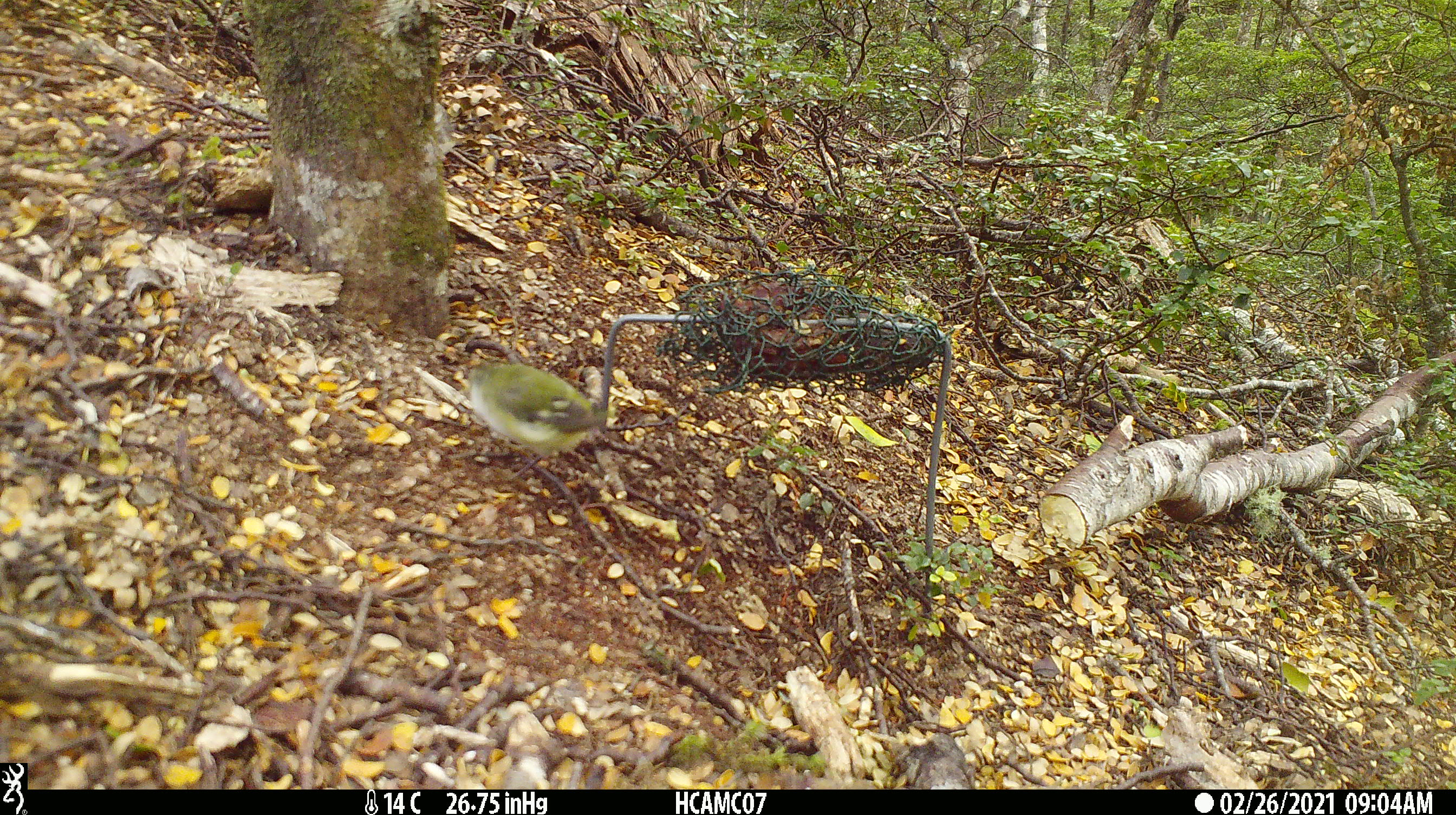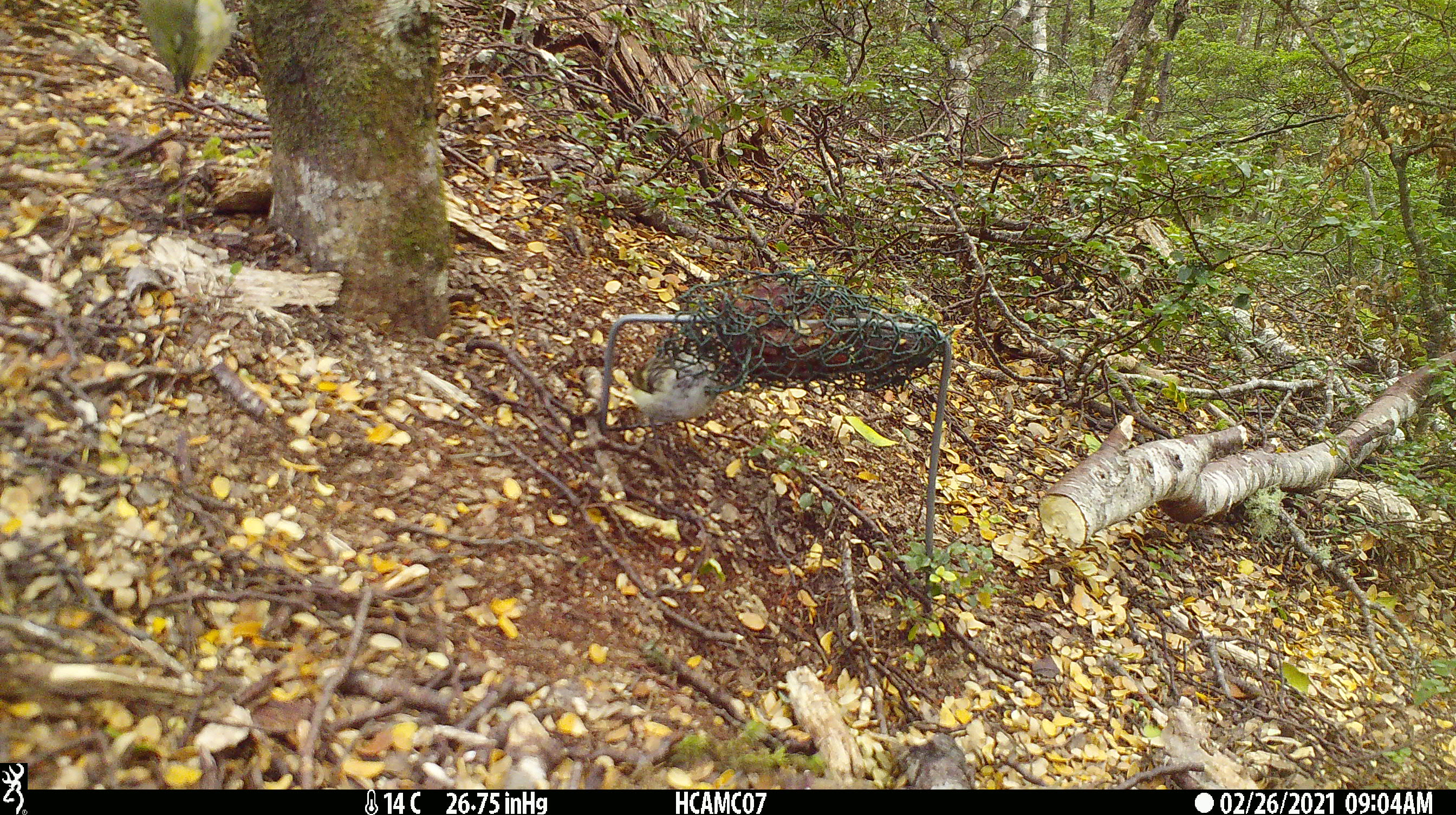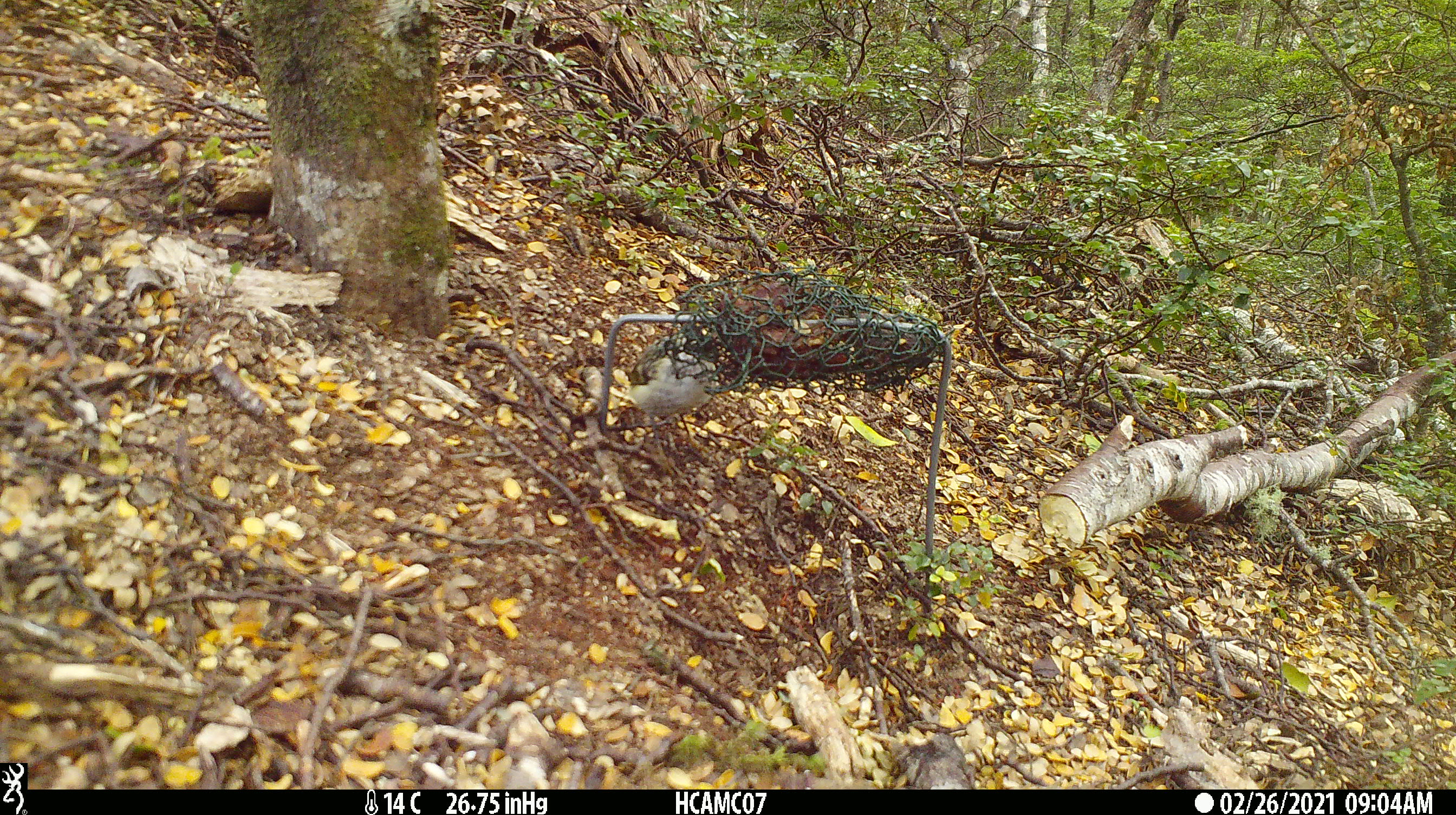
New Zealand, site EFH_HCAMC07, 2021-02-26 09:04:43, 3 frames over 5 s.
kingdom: Animalia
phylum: Chordata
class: Aves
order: Passeriformes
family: Acanthisittidae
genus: Acanthisitta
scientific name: Acanthisitta chloris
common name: rifleman